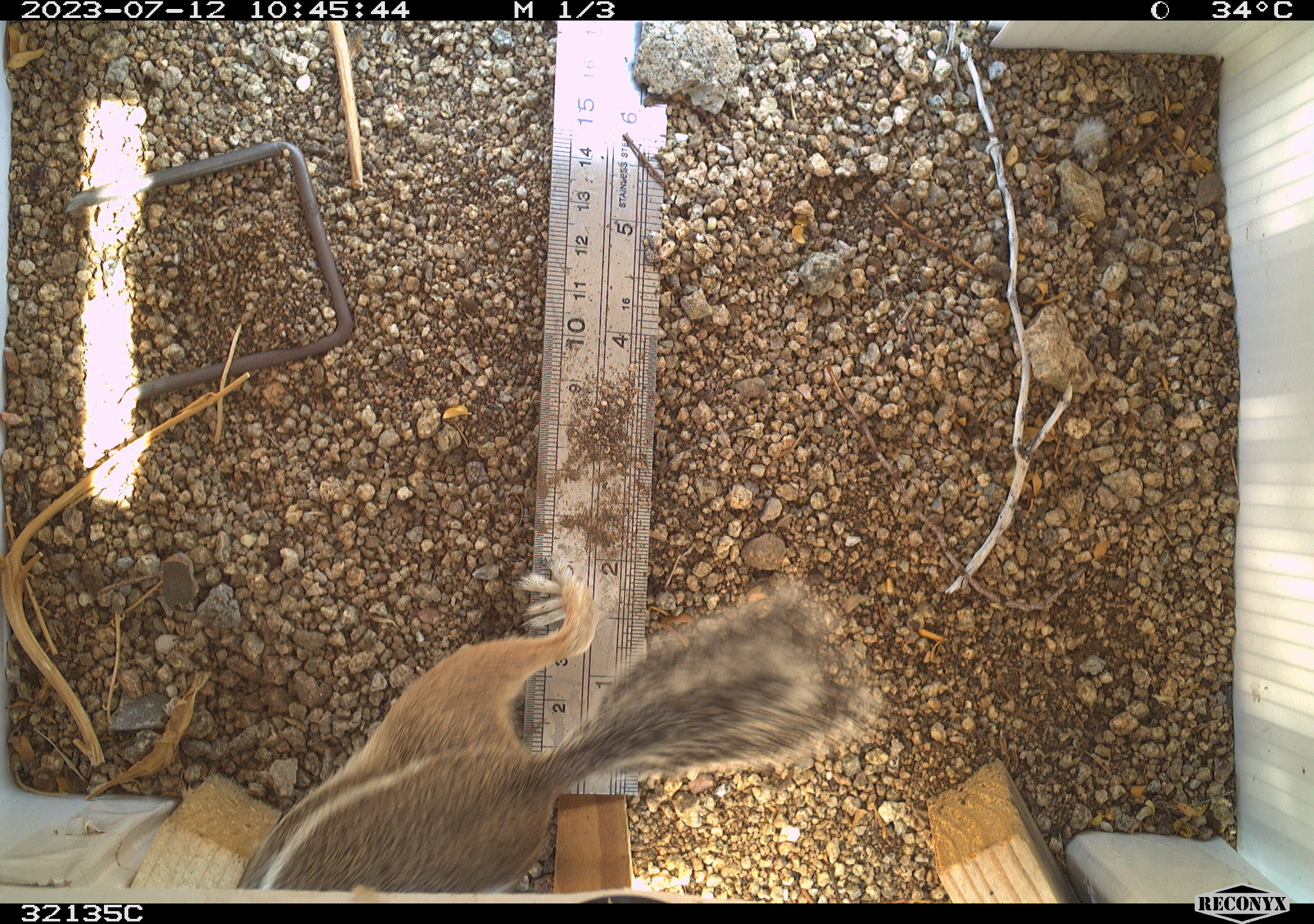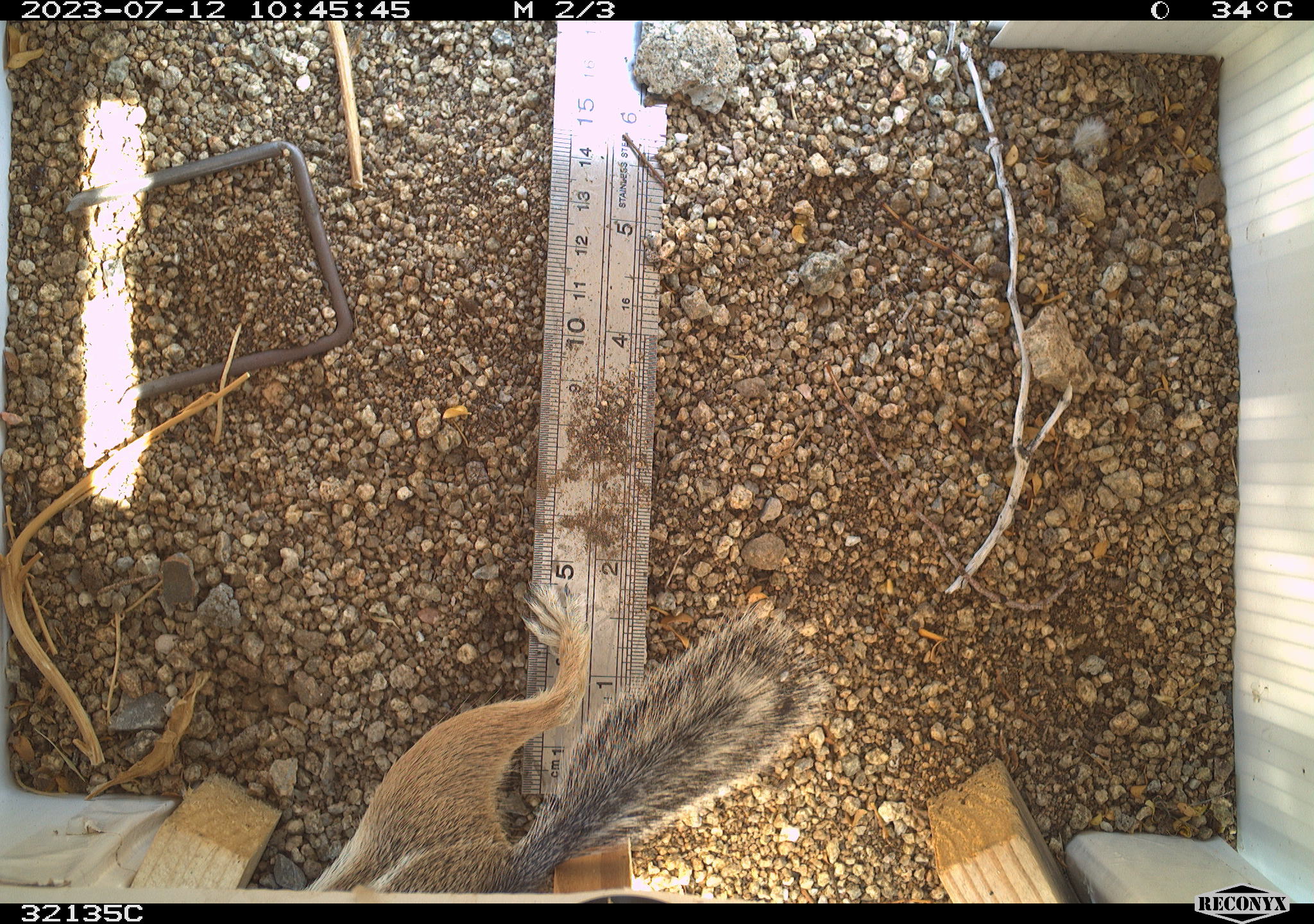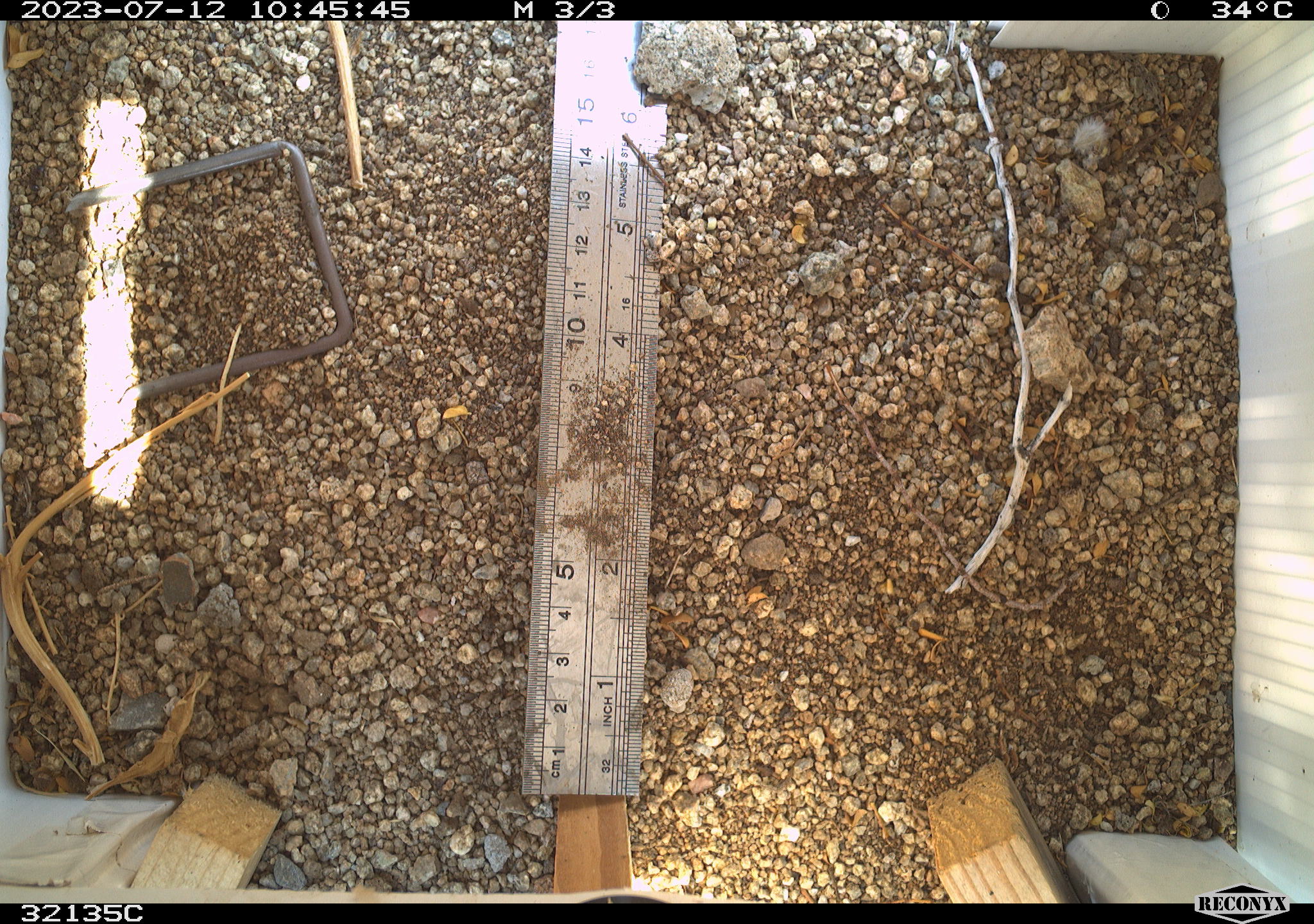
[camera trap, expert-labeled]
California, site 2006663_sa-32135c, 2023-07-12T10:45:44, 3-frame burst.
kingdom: Animalia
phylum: Chordata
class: Mammalia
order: Rodentia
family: Sciuridae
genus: Ammospermophilus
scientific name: Ammospermophilus leucurus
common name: white-tailed antelope squirrel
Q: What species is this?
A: White-tailed antelope squirrel (Ammospermophilus leucurus).